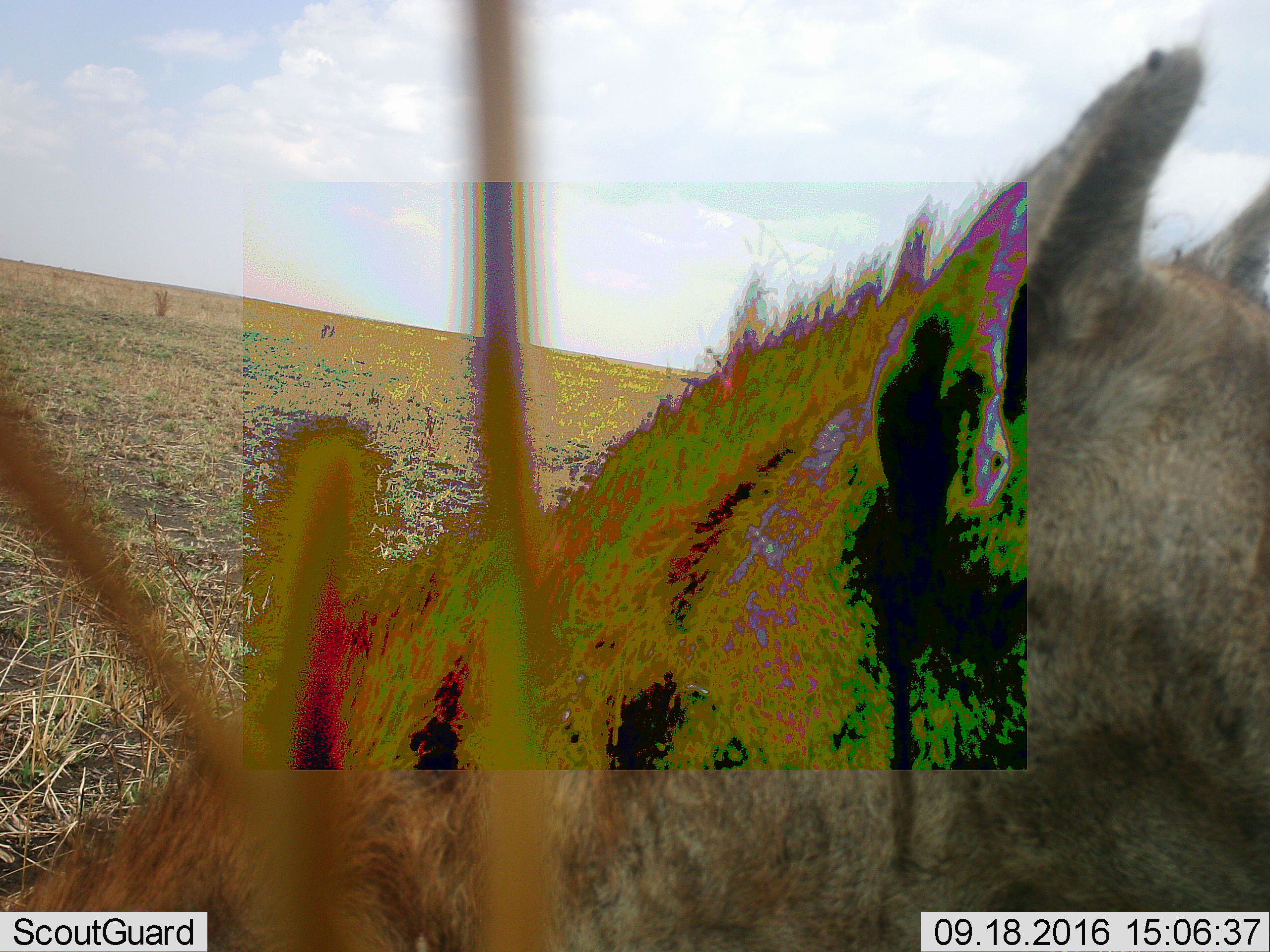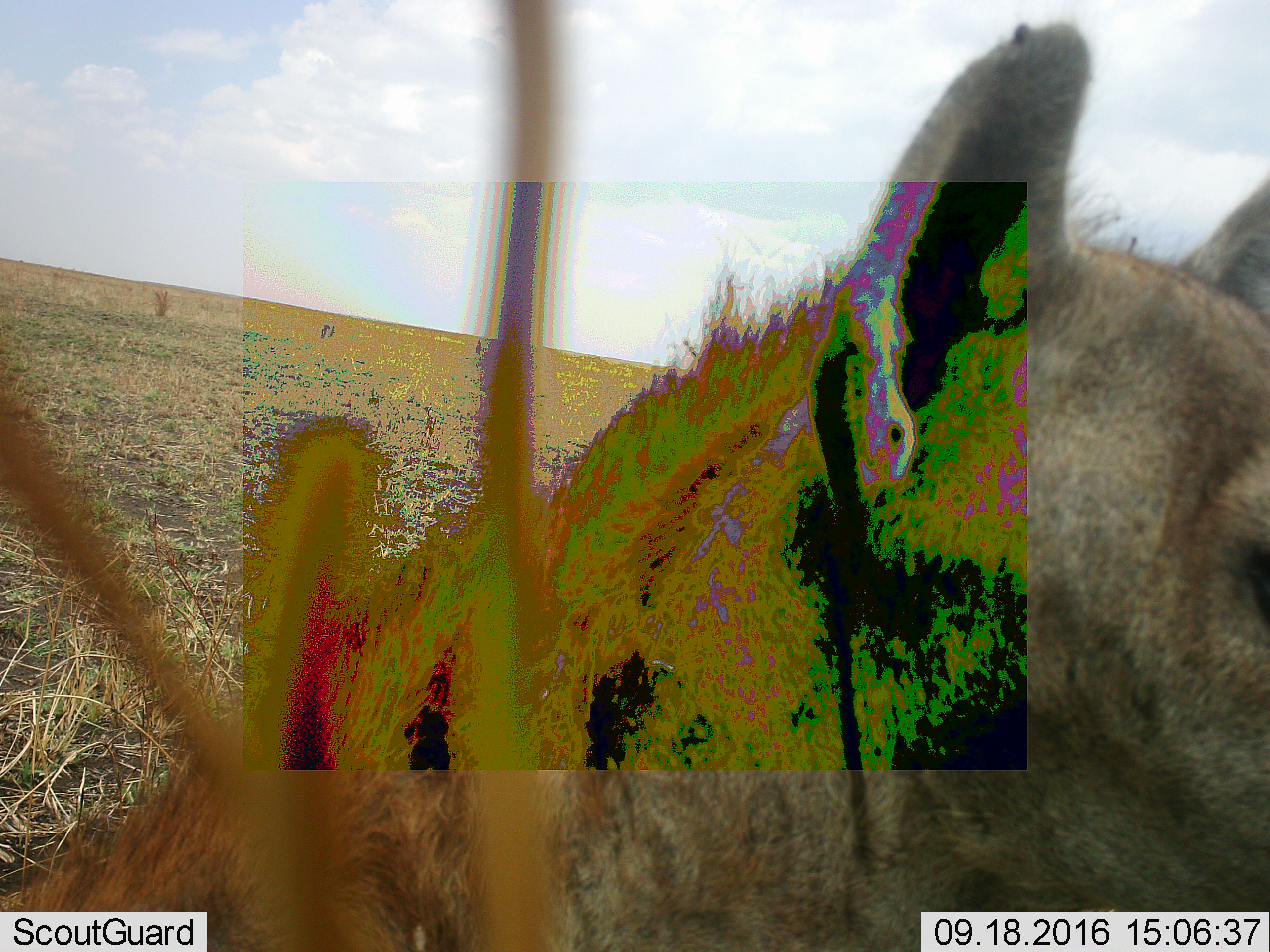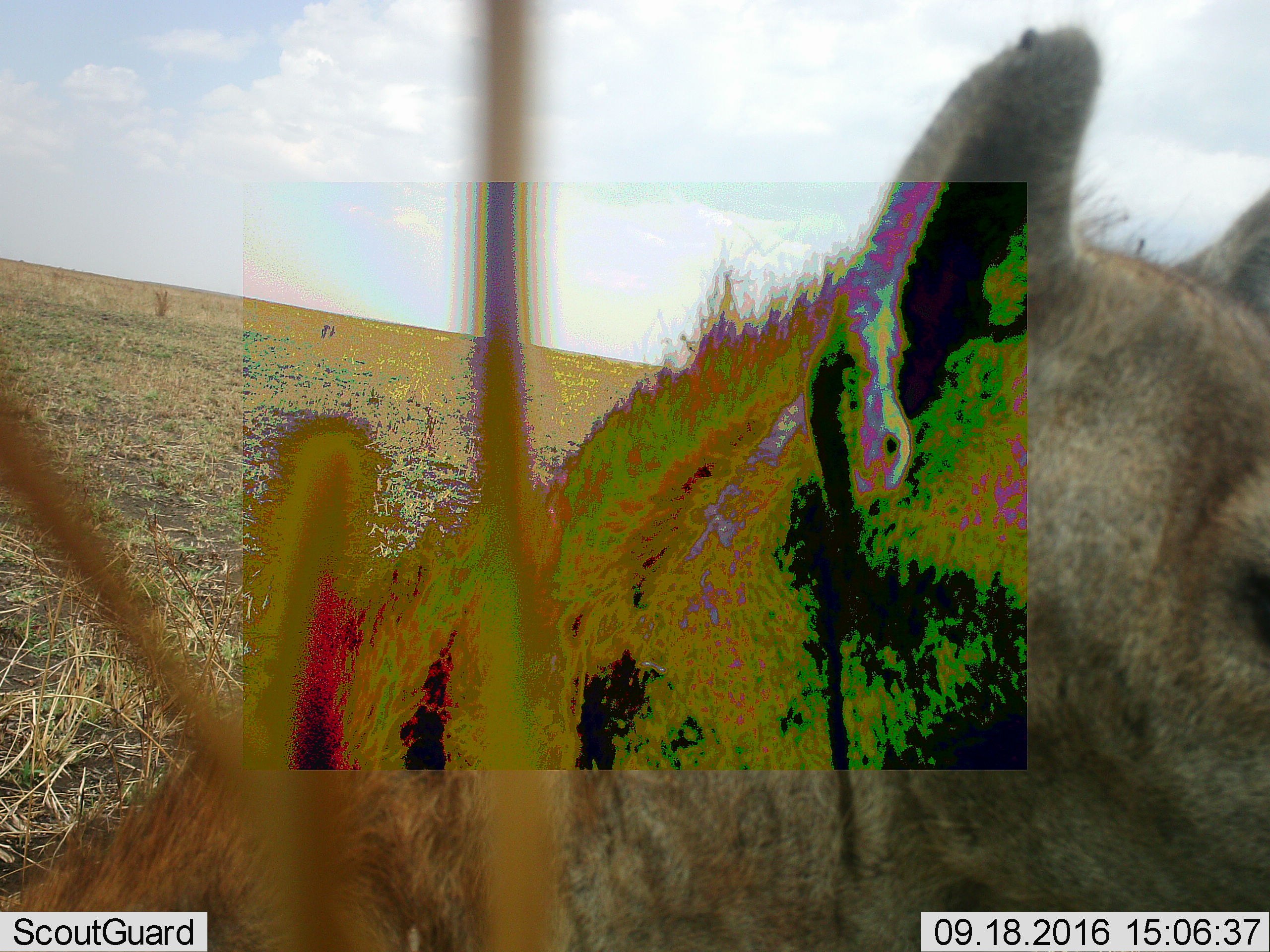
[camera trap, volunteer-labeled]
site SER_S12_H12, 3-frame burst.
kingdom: Animalia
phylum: Chordata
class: Mammalia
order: Carnivora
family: Hyaenidae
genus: Crocuta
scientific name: Crocuta crocuta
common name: spotted hyena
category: hyenaspotted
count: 1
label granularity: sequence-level